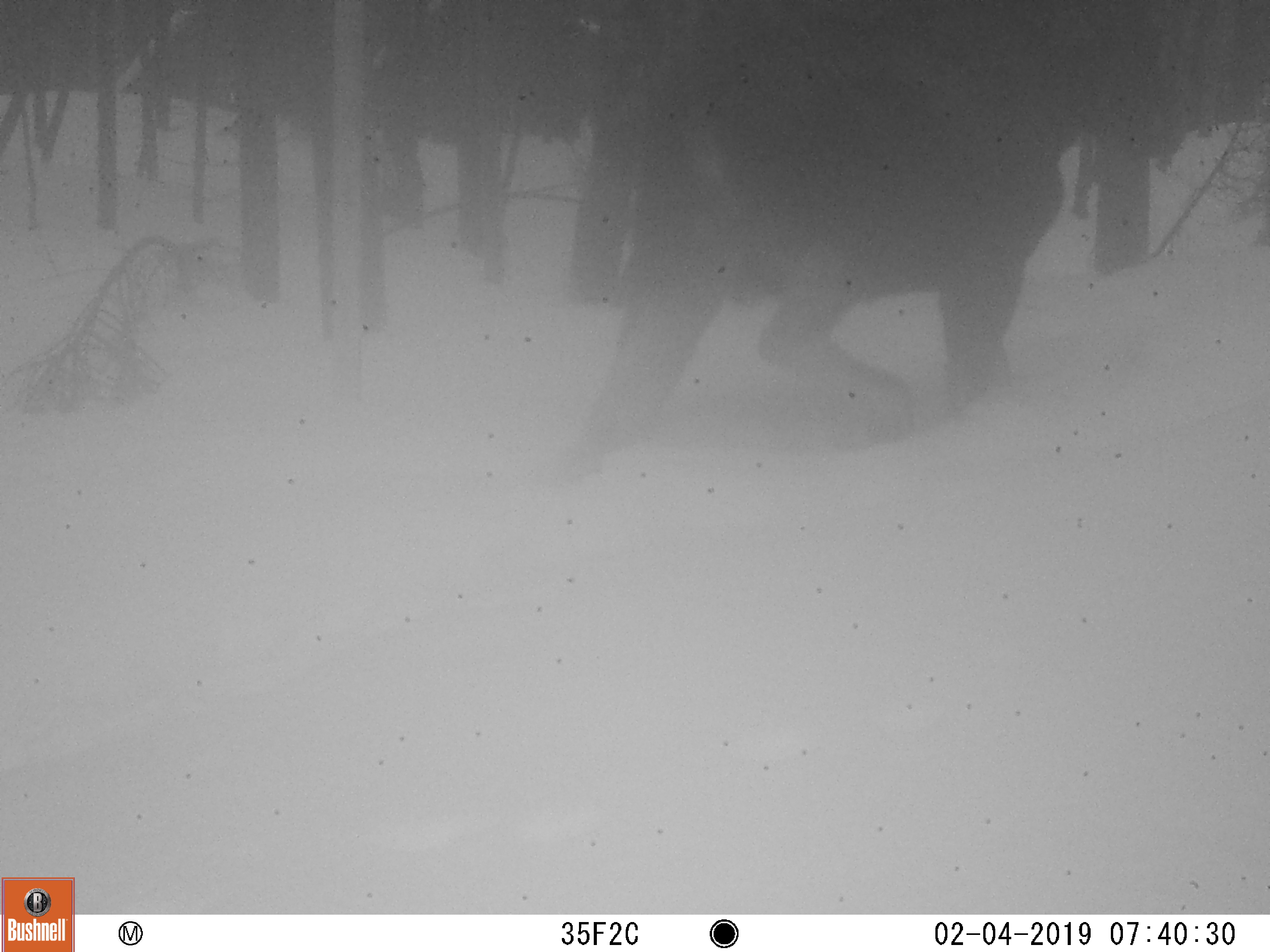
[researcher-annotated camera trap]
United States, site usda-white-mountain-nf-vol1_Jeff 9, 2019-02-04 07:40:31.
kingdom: Animalia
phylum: Chordata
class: Mammalia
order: Artiodactyla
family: Cervidae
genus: Alces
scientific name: Alces alces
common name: moose